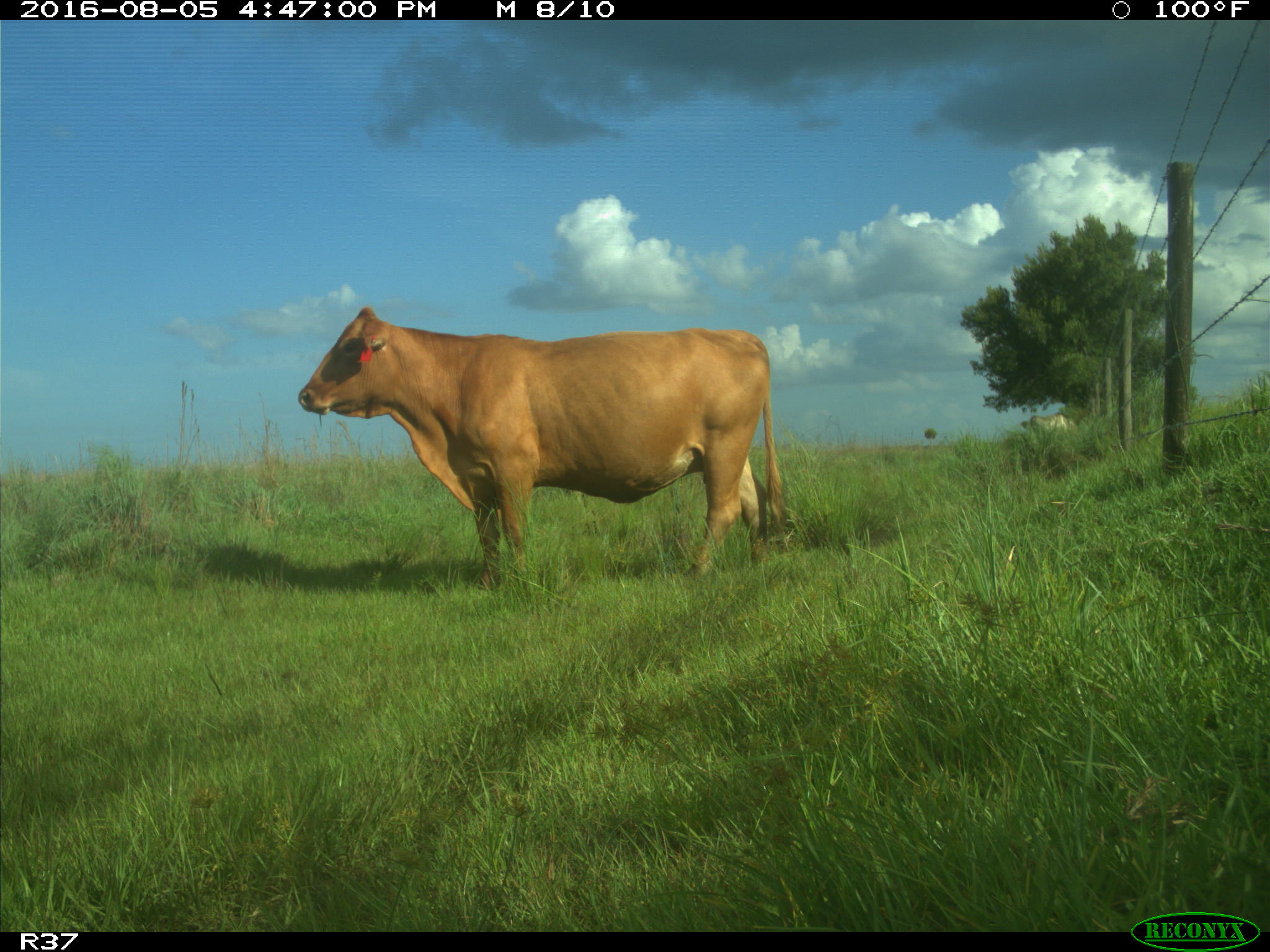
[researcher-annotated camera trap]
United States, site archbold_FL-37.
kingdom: Animalia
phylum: Chordata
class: Mammalia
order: Artiodactyla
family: Bovidae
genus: Bos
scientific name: Bos taurus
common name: domestic cow